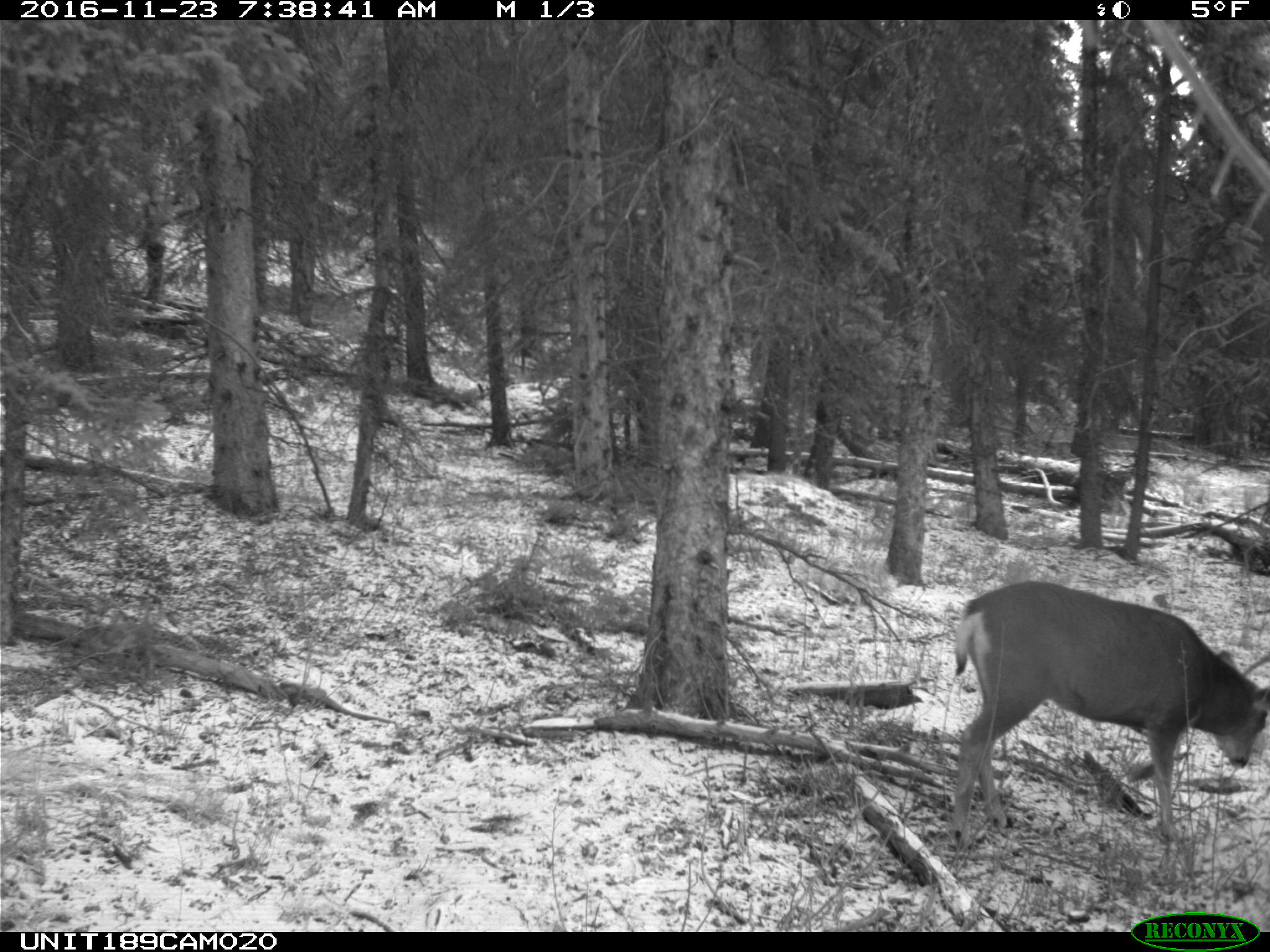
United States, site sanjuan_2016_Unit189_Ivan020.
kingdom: Animalia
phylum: Chordata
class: Mammalia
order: Artiodactyla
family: Cervidae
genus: Odocoileus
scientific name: Odocoileus hemionus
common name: mule deer